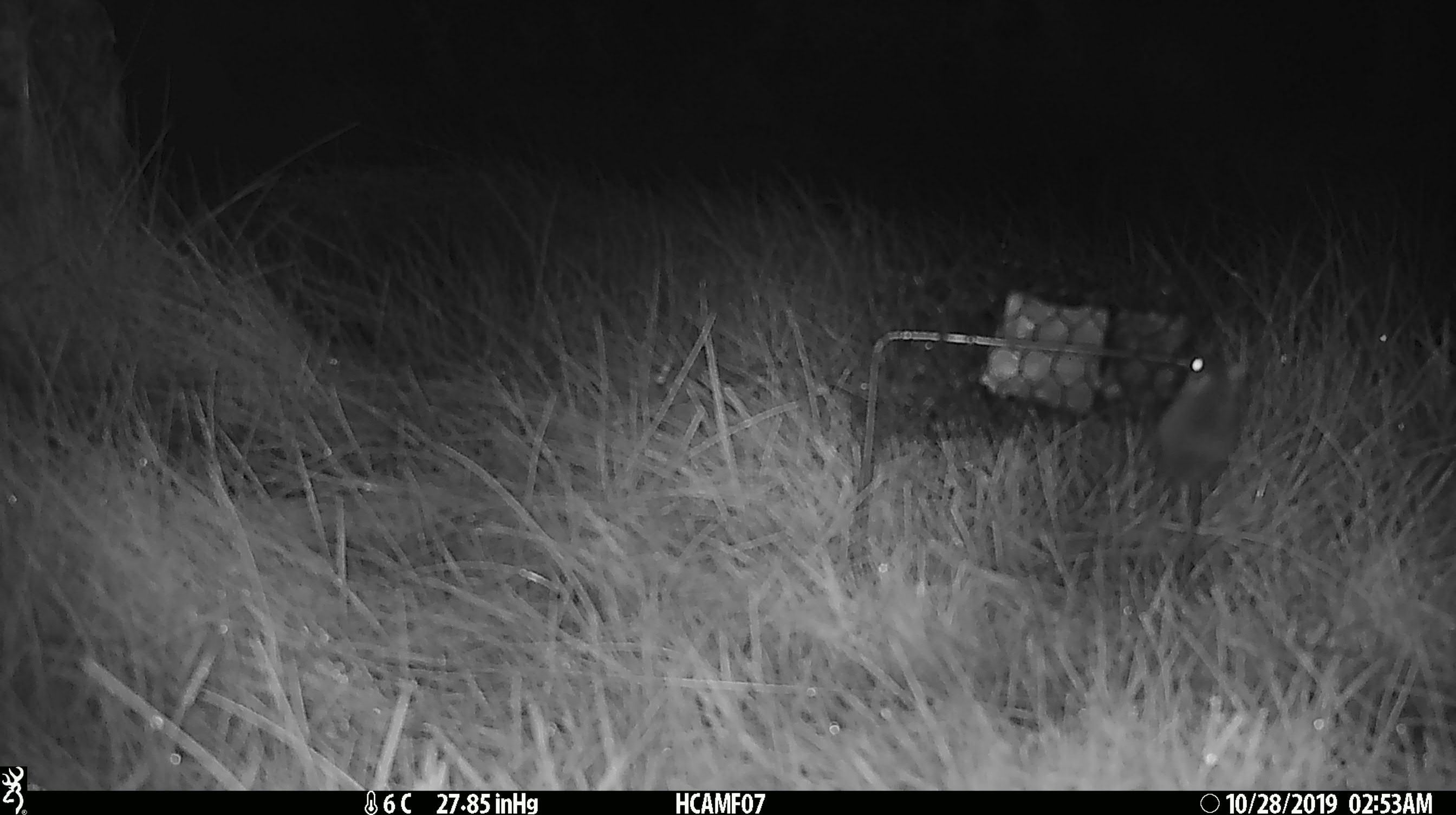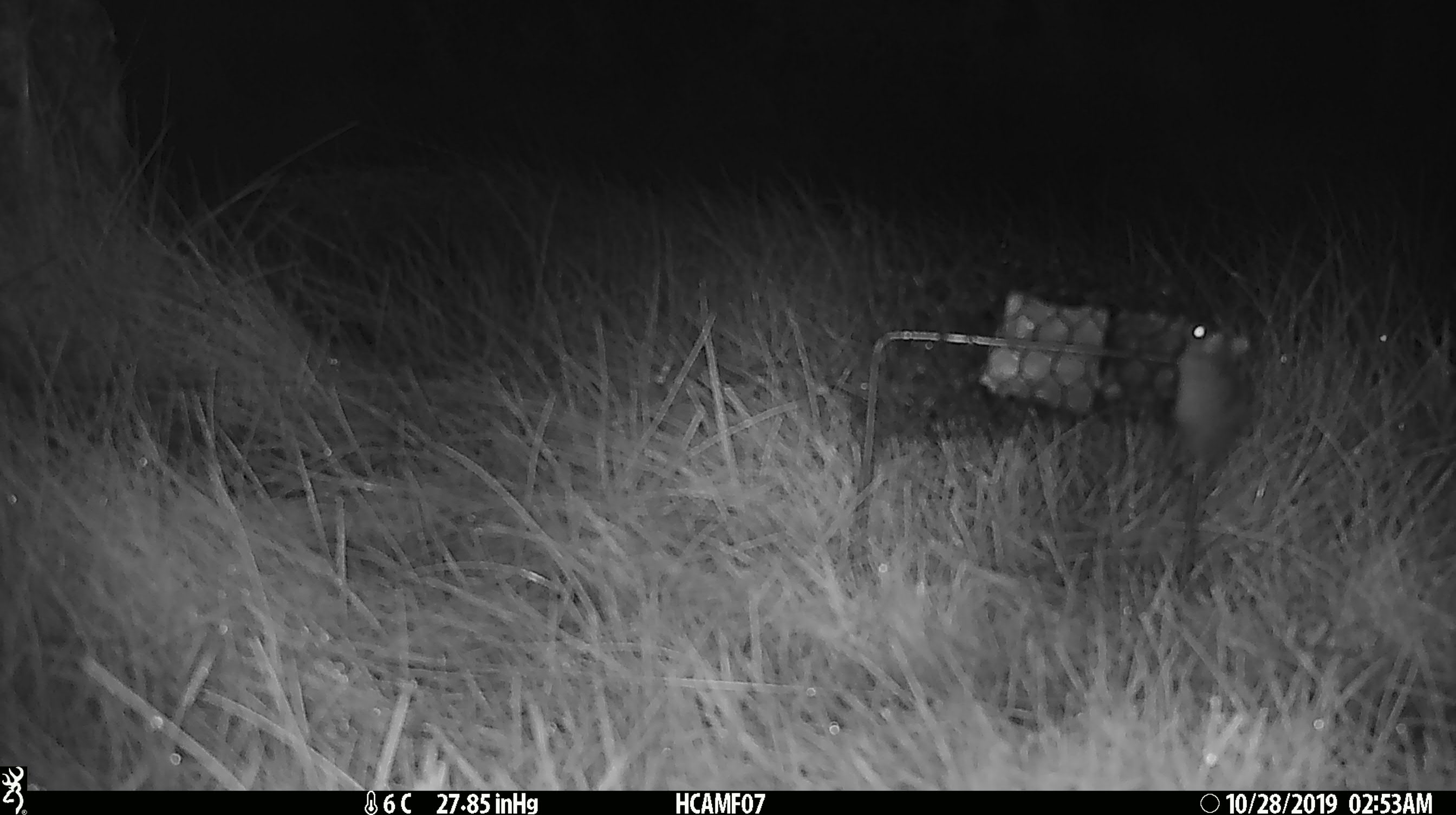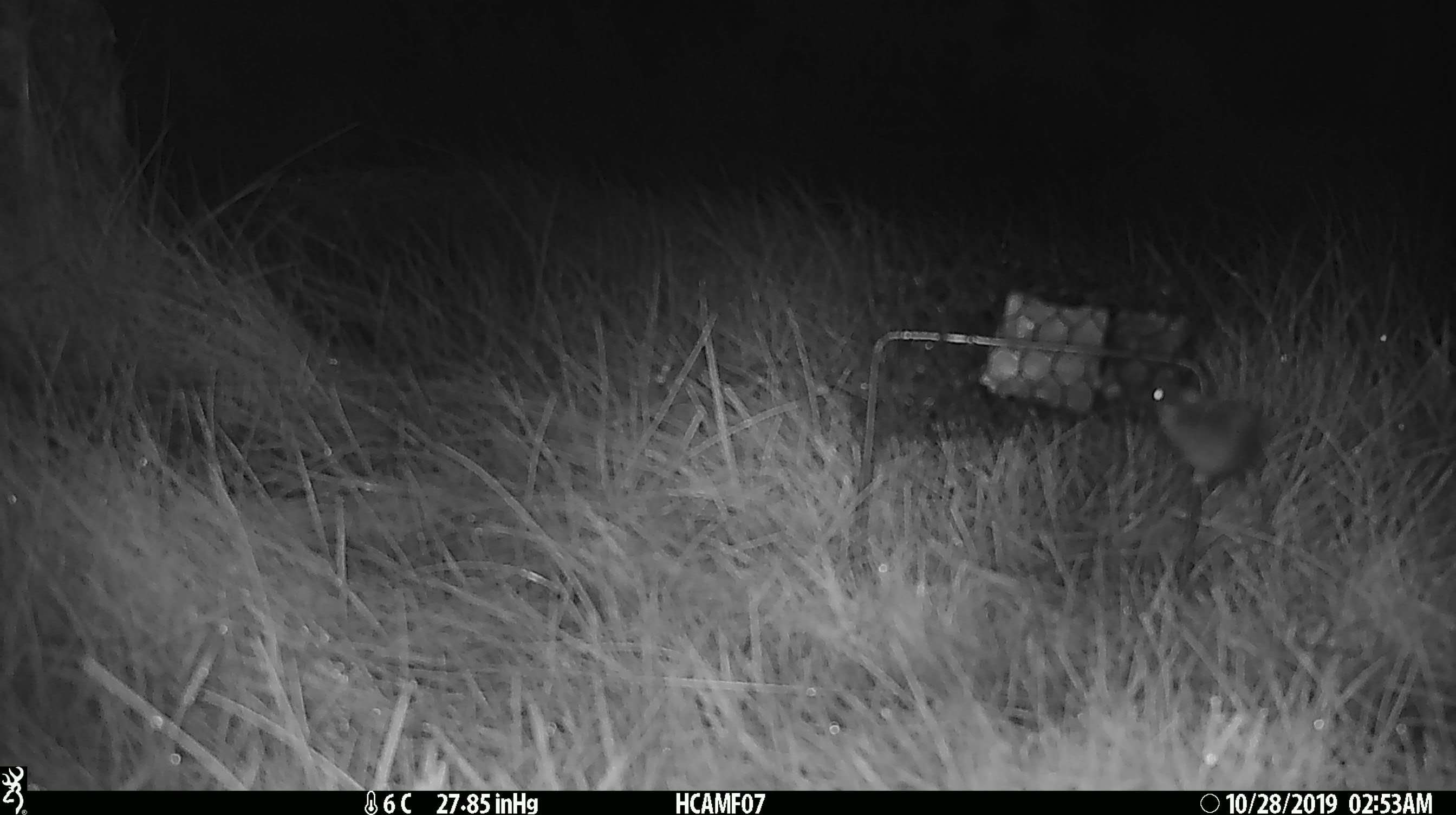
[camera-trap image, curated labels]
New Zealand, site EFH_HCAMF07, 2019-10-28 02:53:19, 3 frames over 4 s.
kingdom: Animalia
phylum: Chordata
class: Mammalia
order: Rodentia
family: Muridae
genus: Mus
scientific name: Mus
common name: mouse